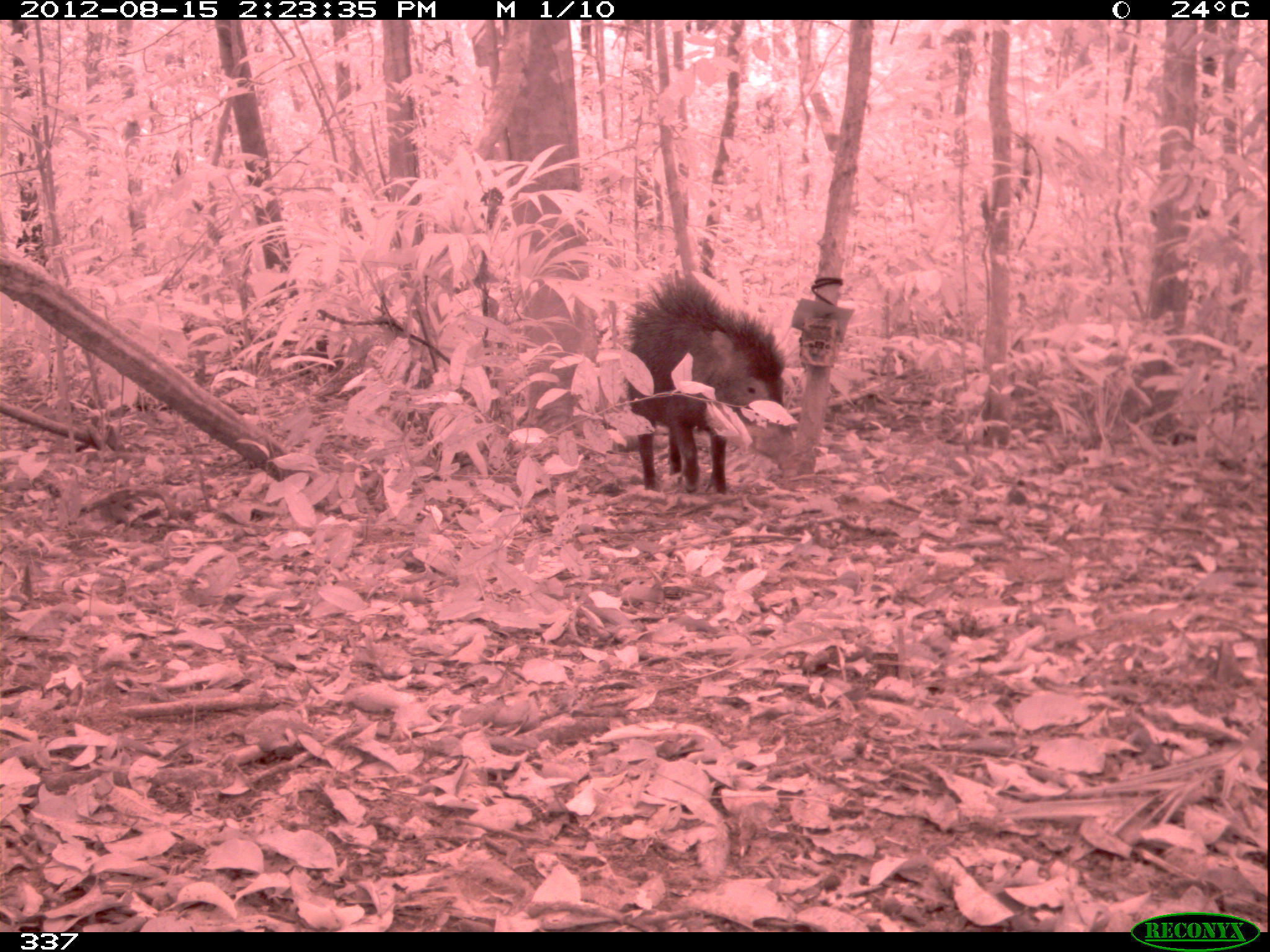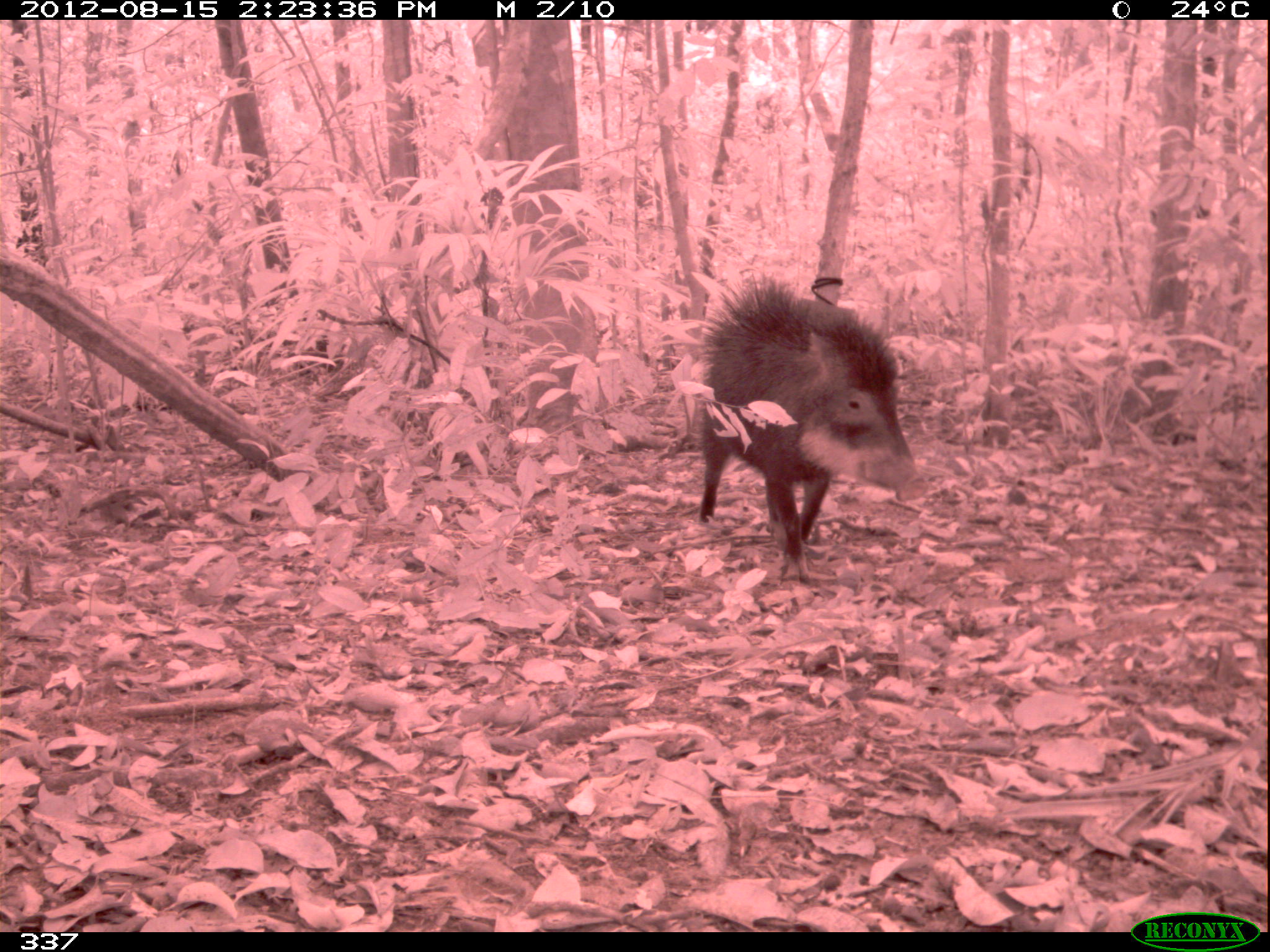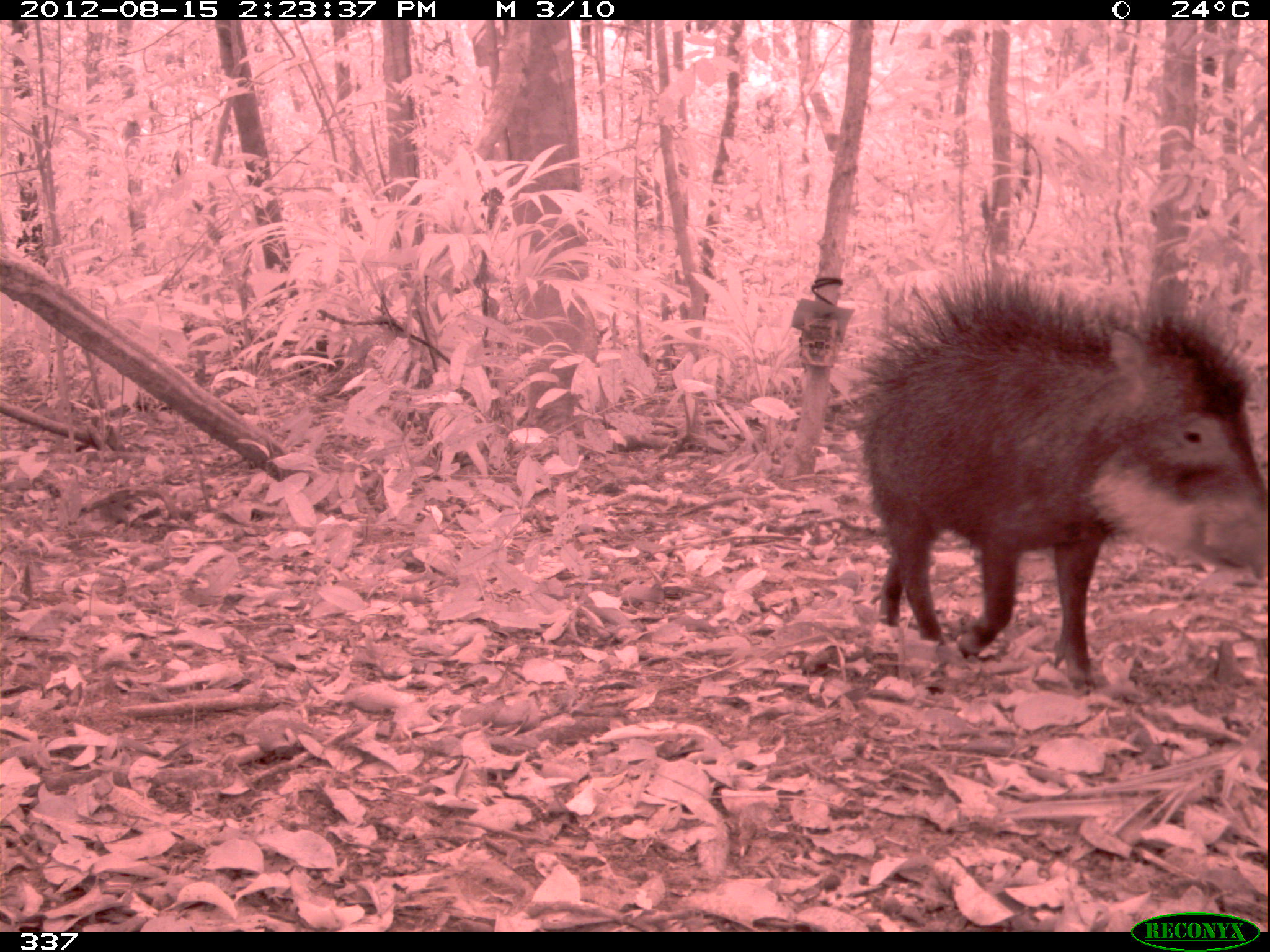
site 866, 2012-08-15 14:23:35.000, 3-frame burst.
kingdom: Animalia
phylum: Chordata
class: Mammalia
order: Artiodactyla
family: Tayassuidae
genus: Tayassu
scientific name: Tayassu pecari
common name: white-lipped peccary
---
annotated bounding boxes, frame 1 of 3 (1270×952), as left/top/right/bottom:
tayassu pecari: 620/270/797/495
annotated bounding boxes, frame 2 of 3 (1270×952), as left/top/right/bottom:
tayassu pecari: 695/270/930/584